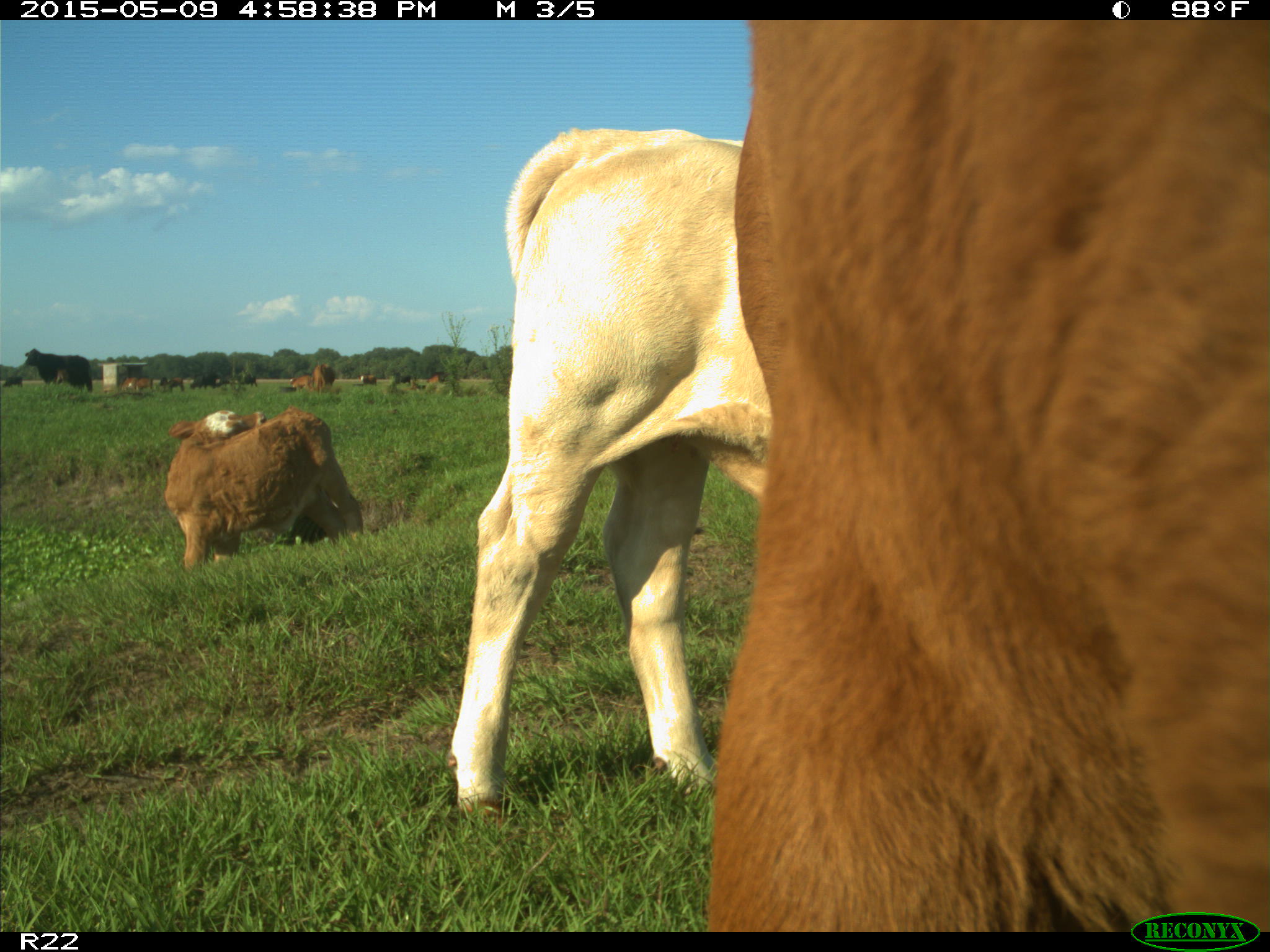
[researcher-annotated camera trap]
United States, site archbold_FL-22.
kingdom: Animalia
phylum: Chordata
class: Mammalia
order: Artiodactyla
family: Bovidae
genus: Bos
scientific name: Bos taurus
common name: domestic cow